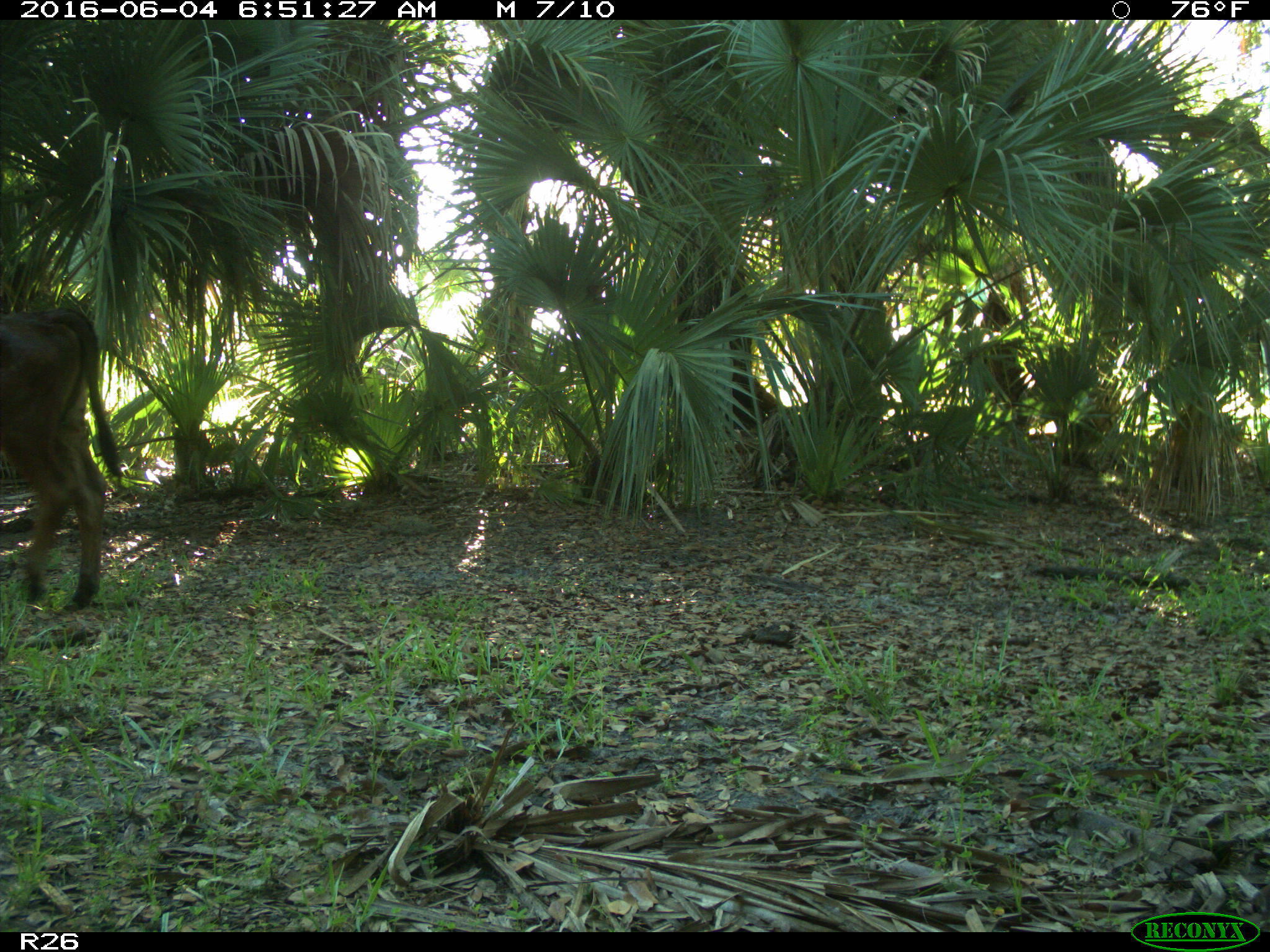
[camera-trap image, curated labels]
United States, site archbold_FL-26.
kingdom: Animalia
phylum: Chordata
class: Mammalia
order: Artiodactyla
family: Bovidae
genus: Bos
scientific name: Bos taurus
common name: domestic cow